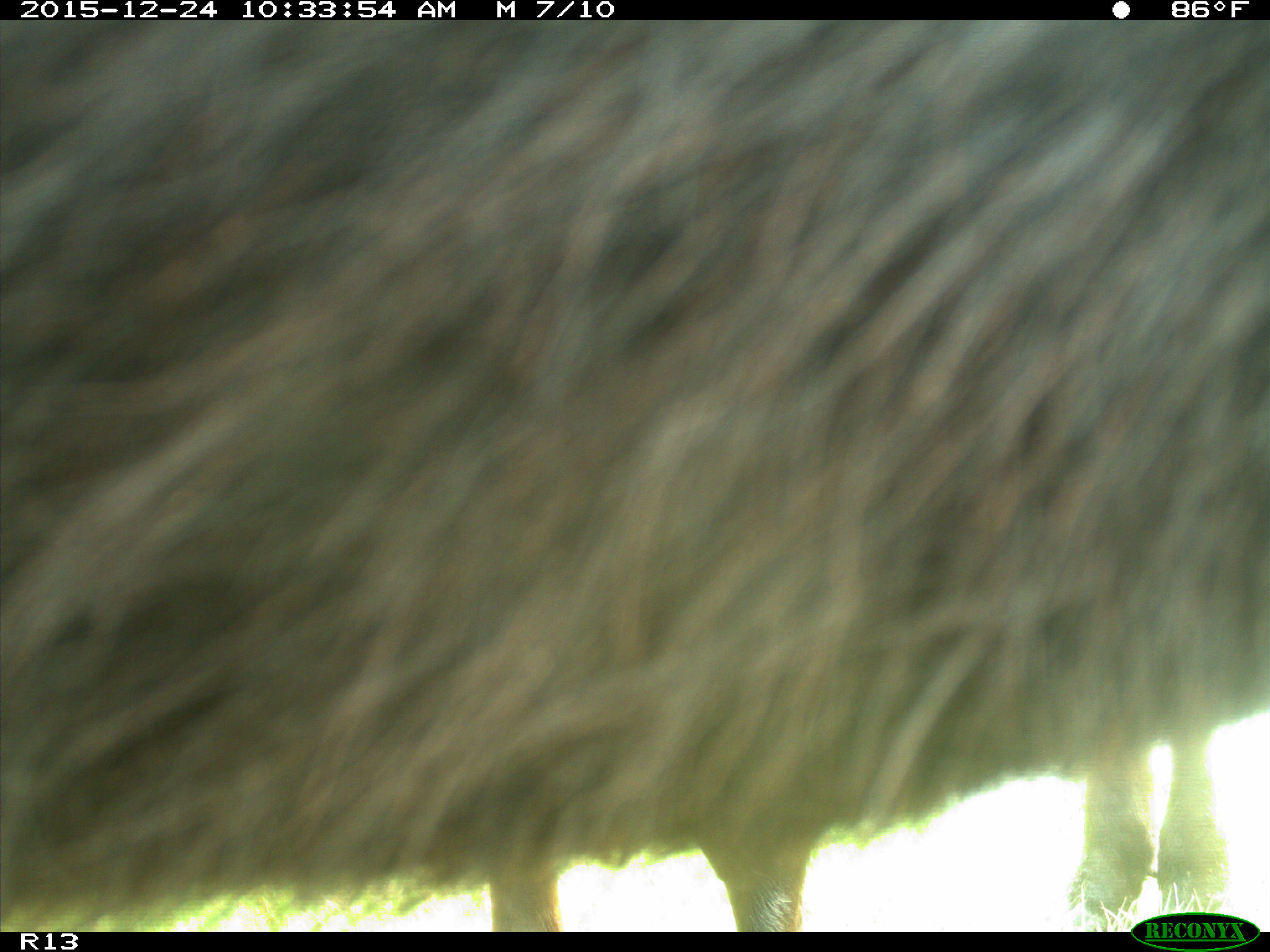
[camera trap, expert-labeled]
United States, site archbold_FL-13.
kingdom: Animalia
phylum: Chordata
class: Mammalia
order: Artiodactyla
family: Bovidae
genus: Bos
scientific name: Bos taurus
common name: domestic cow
Bos taurus (domestic cow).